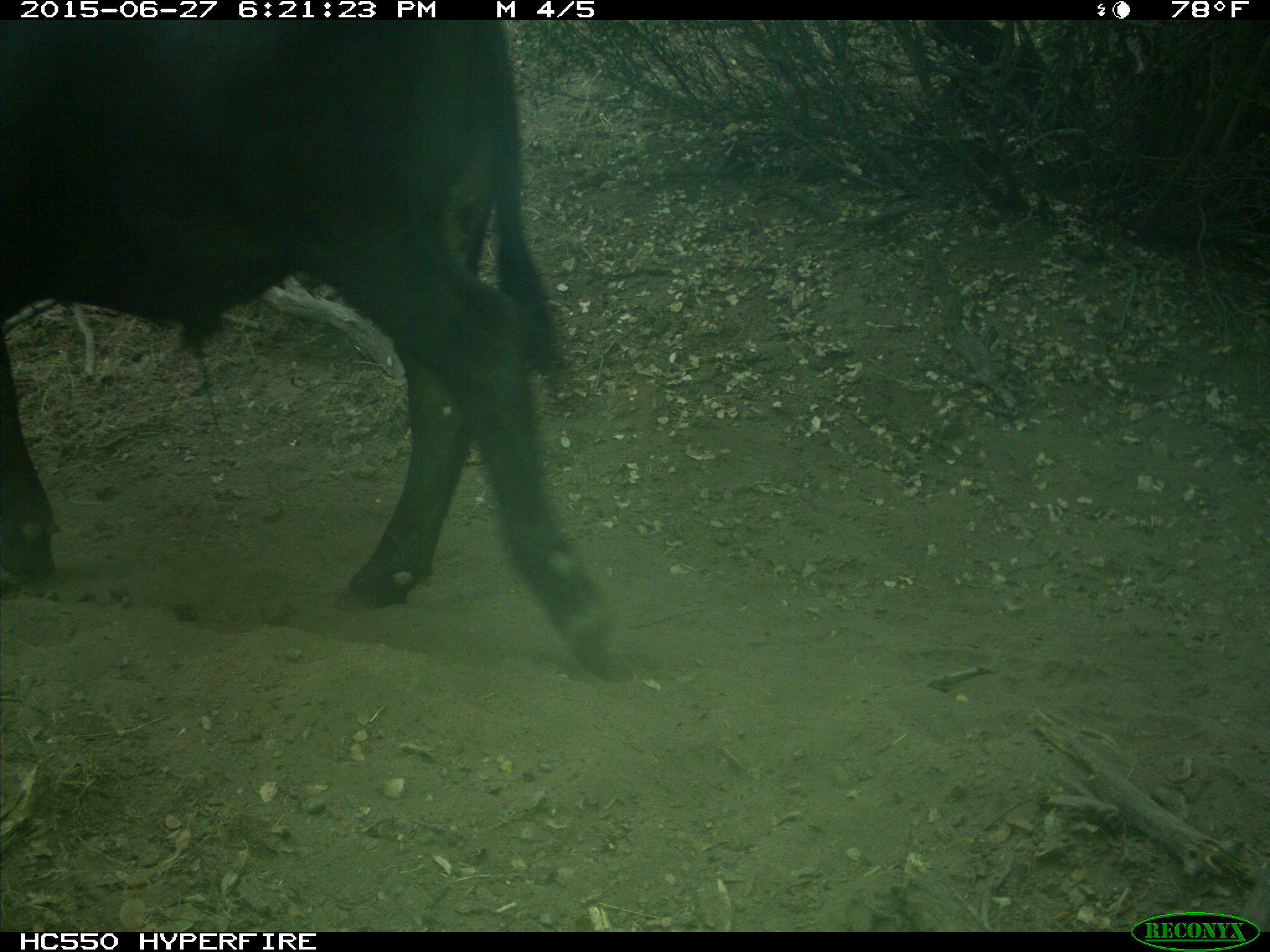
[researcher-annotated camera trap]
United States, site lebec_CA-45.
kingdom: Animalia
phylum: Chordata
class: Mammalia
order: Artiodactyla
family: Bovidae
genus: Bos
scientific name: Bos taurus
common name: domestic cow